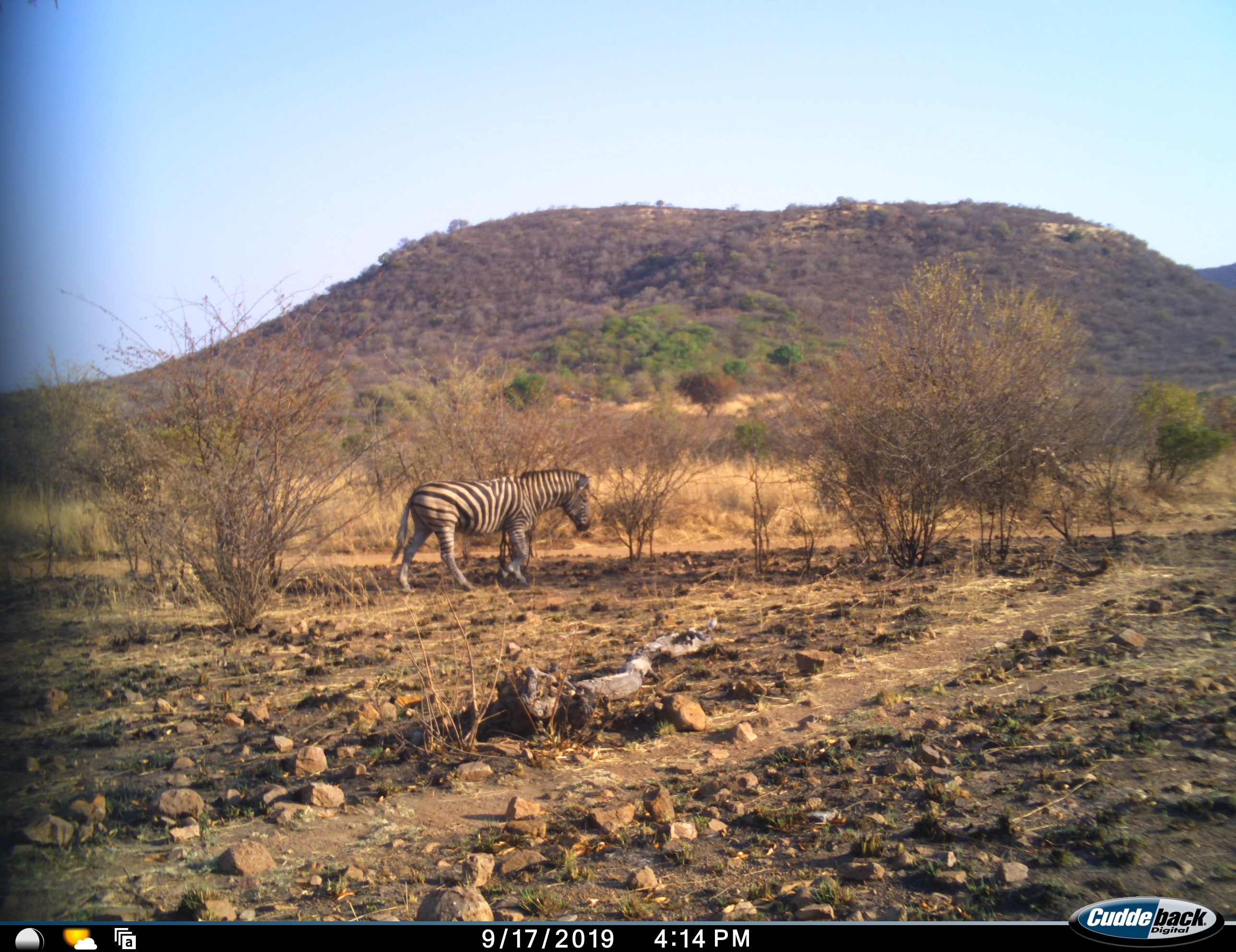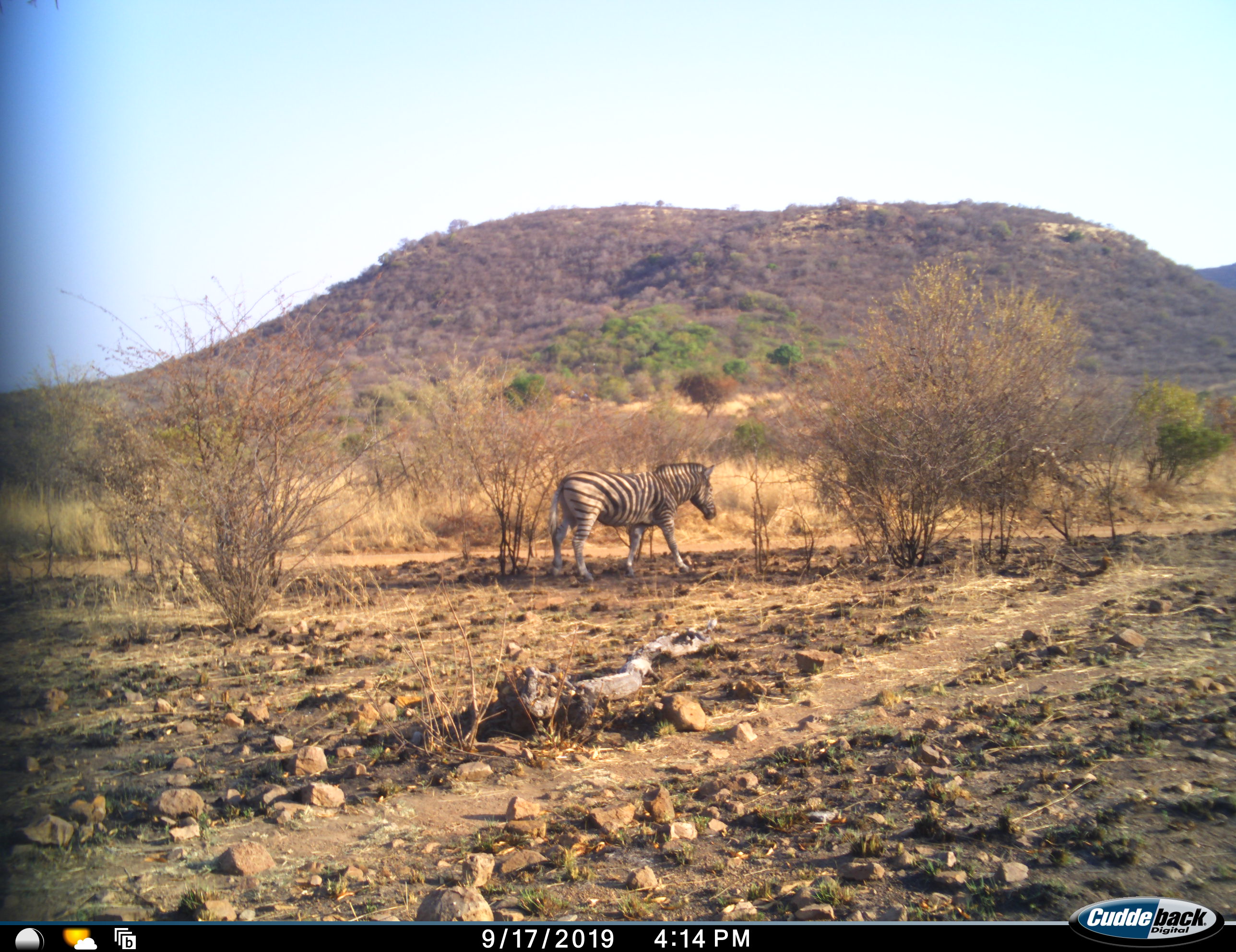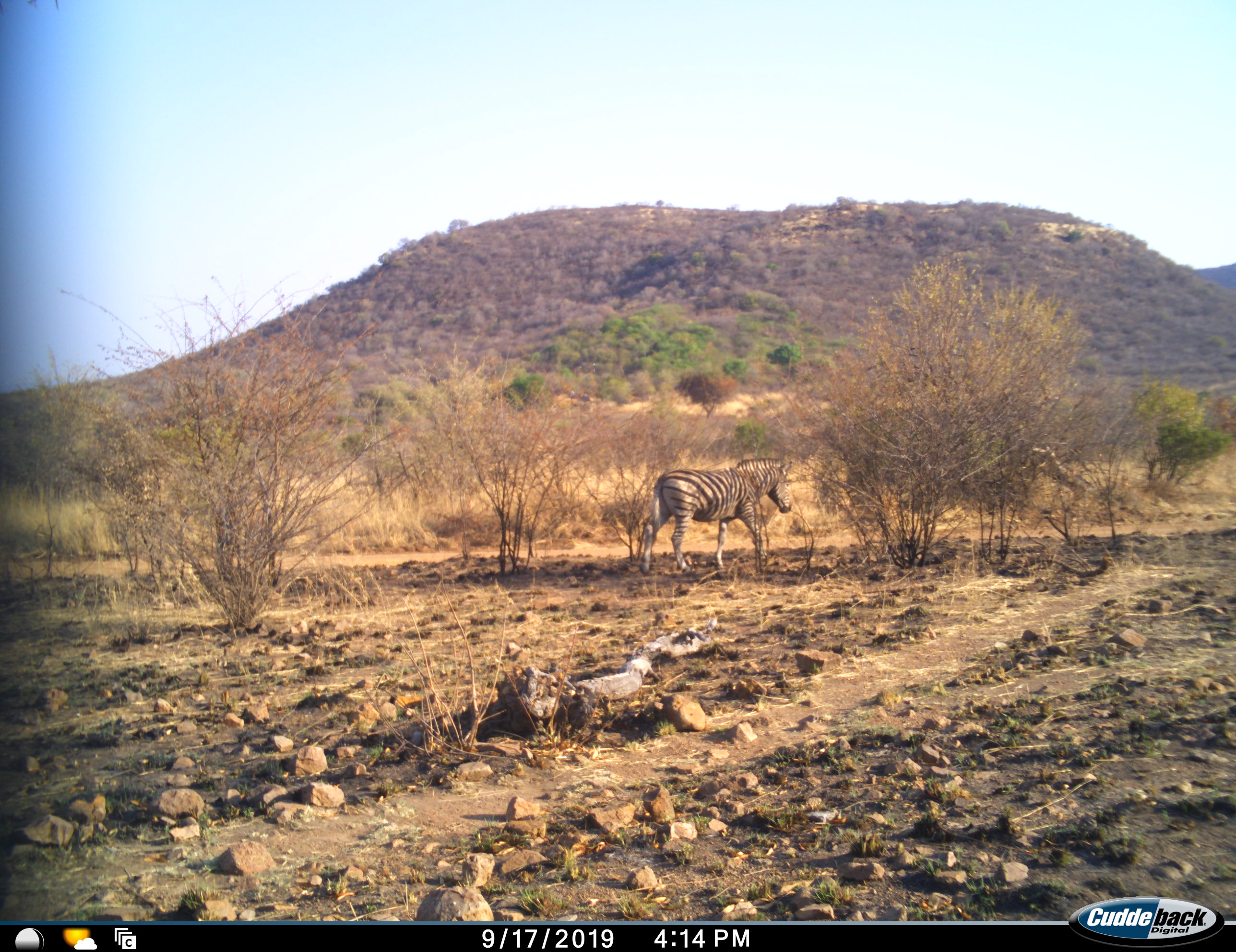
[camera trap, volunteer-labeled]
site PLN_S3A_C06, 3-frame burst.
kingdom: Animalia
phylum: Chordata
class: Mammalia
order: Perissodactyla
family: Equidae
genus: Equus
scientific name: Equus quagga burchellii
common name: burchell's zebra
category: zebraburchells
Zebraburchells (burchell's zebra) (Equus quagga burchellii), count 1. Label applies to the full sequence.